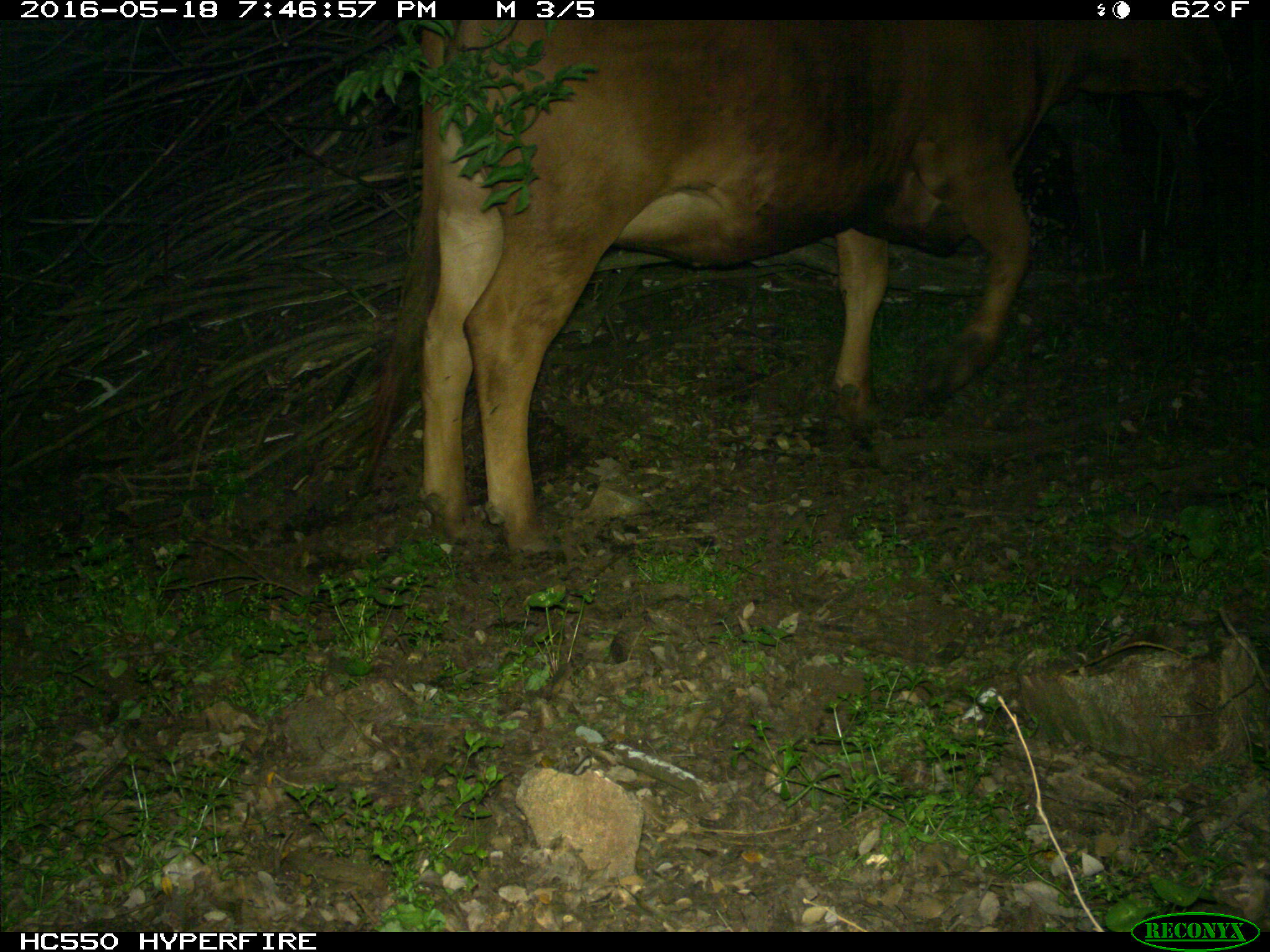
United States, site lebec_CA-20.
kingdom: Animalia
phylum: Chordata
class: Mammalia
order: Artiodactyla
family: Bovidae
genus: Bos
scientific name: Bos taurus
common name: domestic cow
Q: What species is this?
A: Bos taurus (domestic cow).